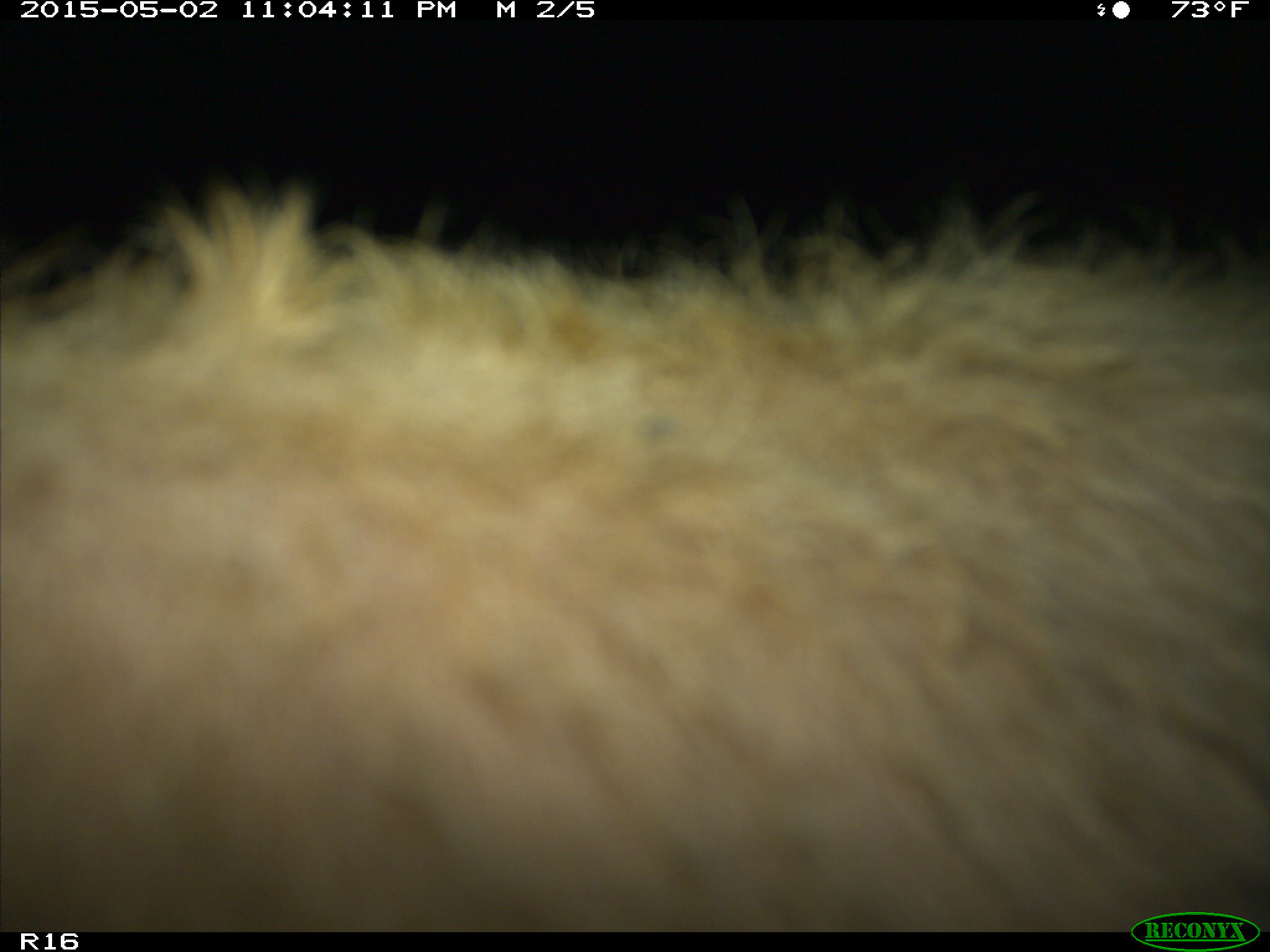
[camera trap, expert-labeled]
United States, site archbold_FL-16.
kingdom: Animalia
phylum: Chordata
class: Mammalia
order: Artiodactyla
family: Bovidae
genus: Bos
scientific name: Bos taurus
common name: domestic cow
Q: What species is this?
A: Bos taurus (domestic cow).